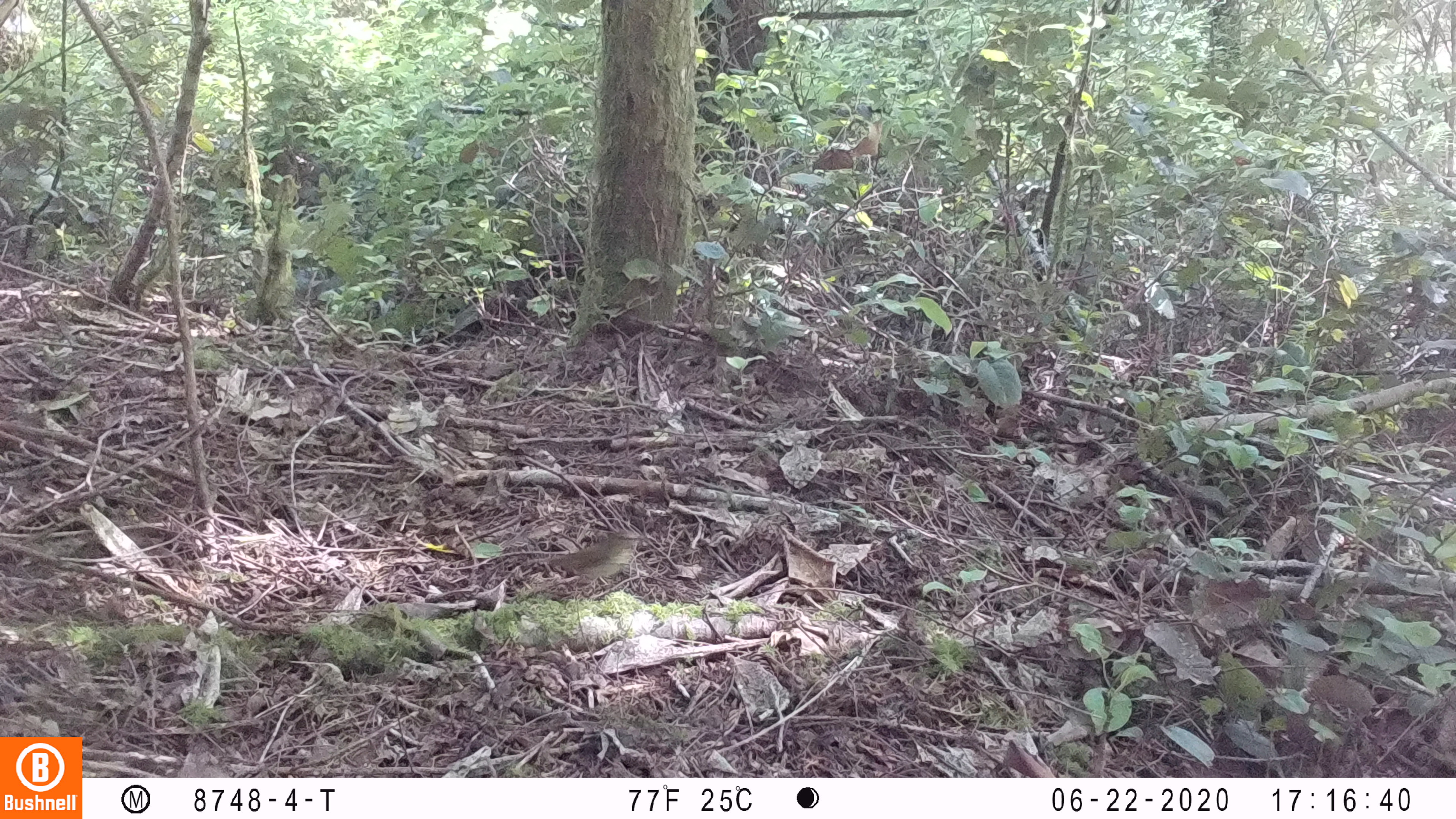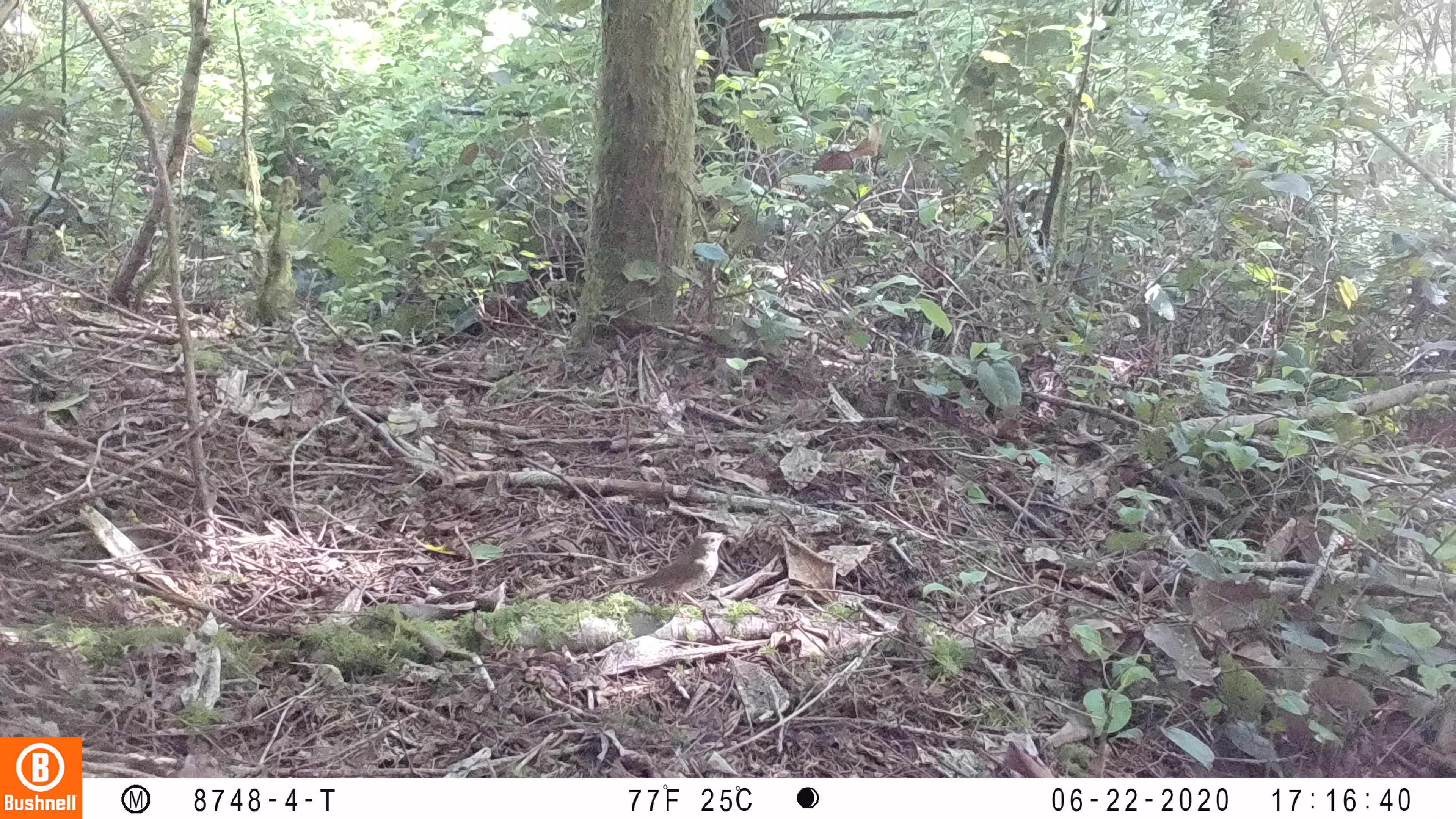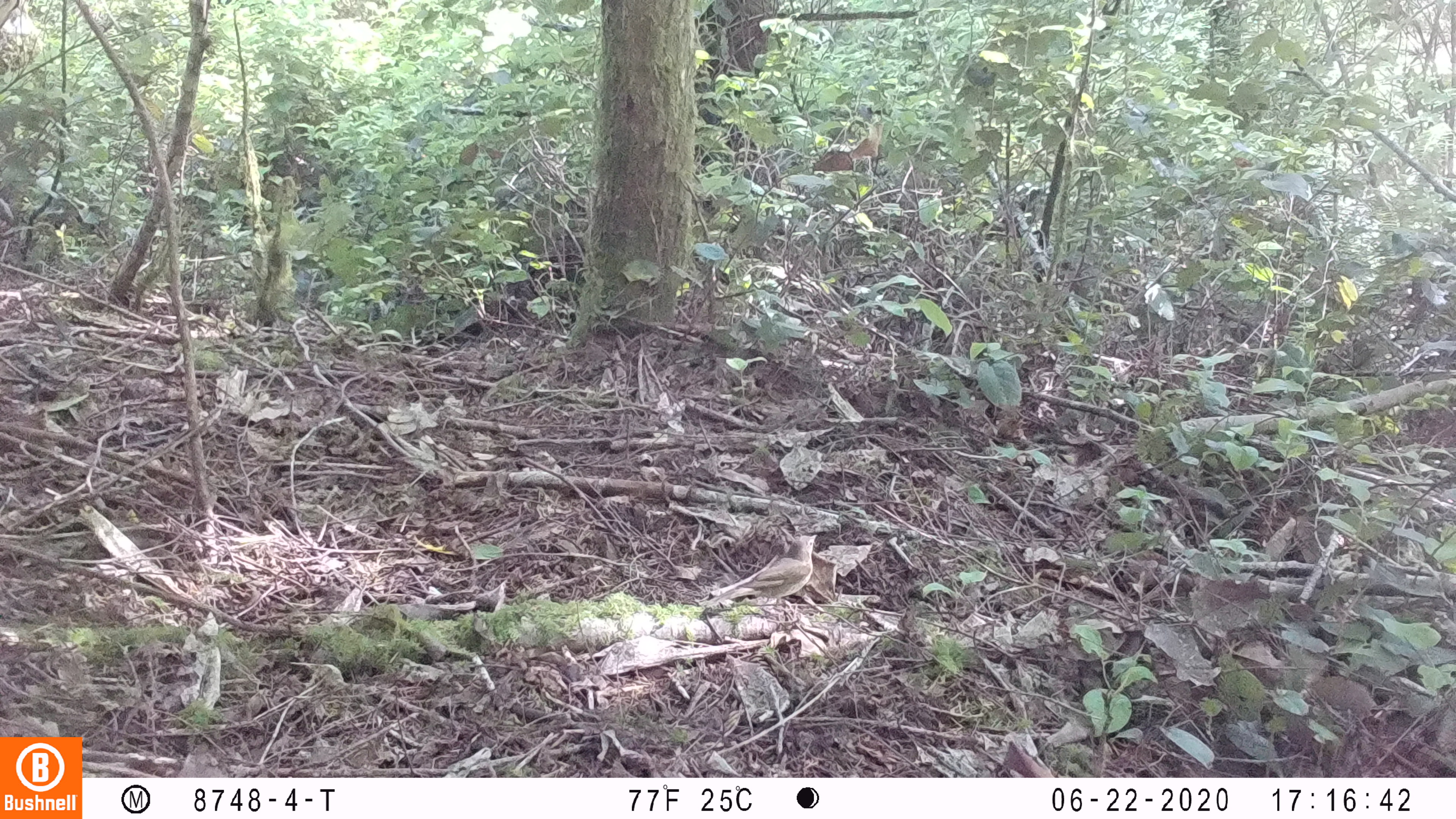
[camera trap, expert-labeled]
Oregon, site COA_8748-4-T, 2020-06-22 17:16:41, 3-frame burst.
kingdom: Animalia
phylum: Chordata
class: Aves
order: Passeriformes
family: Turdidae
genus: Catharus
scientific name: Catharus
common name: brown thrushes and nightingale-thrushes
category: catharus species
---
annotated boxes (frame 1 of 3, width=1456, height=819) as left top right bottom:
catharus species: 514 521 658 608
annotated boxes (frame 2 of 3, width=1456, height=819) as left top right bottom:
catharus species: 589 520 750 632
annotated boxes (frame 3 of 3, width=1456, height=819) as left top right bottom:
catharus species: 691 521 828 633